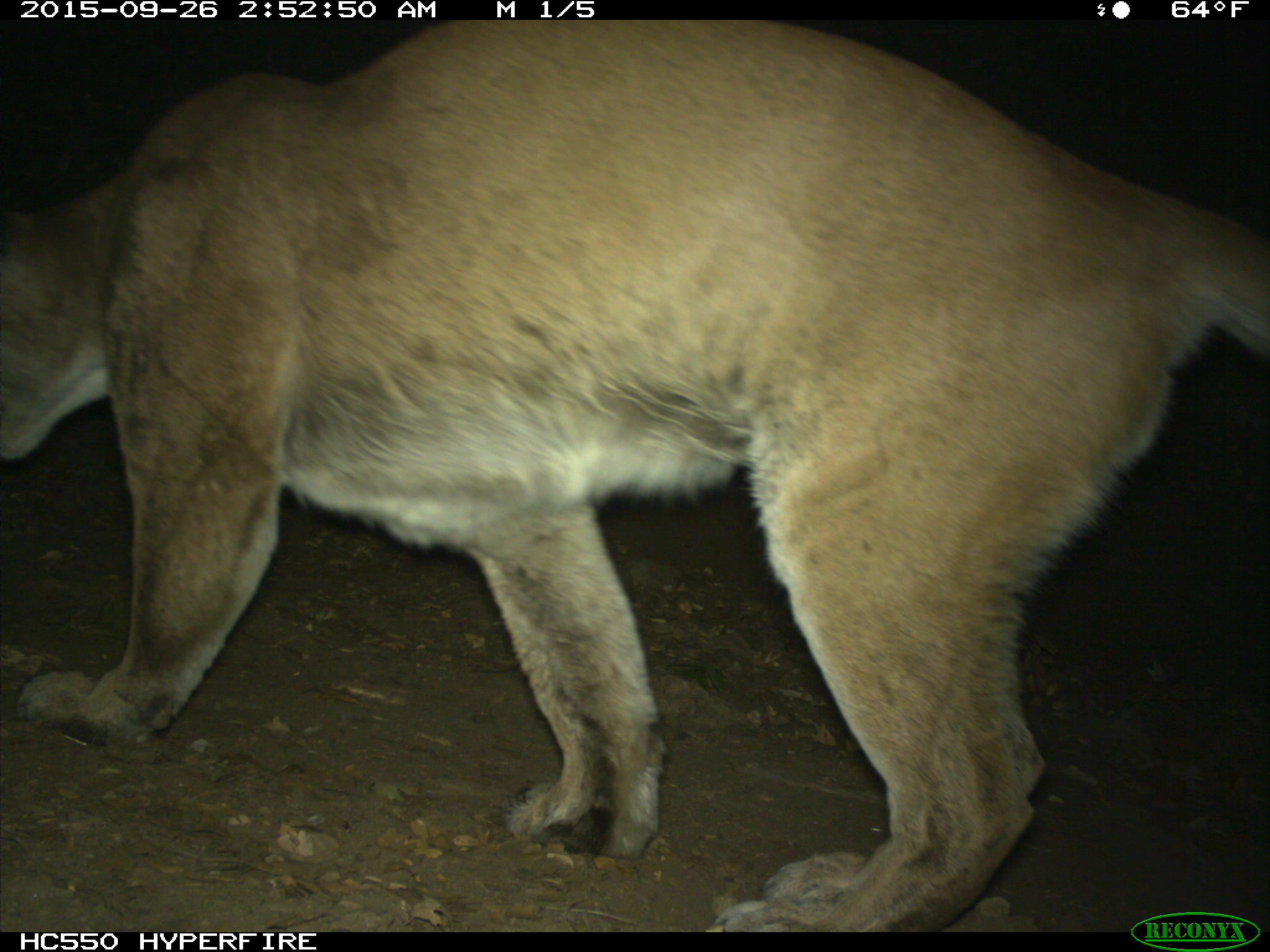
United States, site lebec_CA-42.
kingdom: Animalia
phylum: Chordata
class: Mammalia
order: Carnivora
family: Felidae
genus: Puma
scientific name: Puma concolor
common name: mountain lion